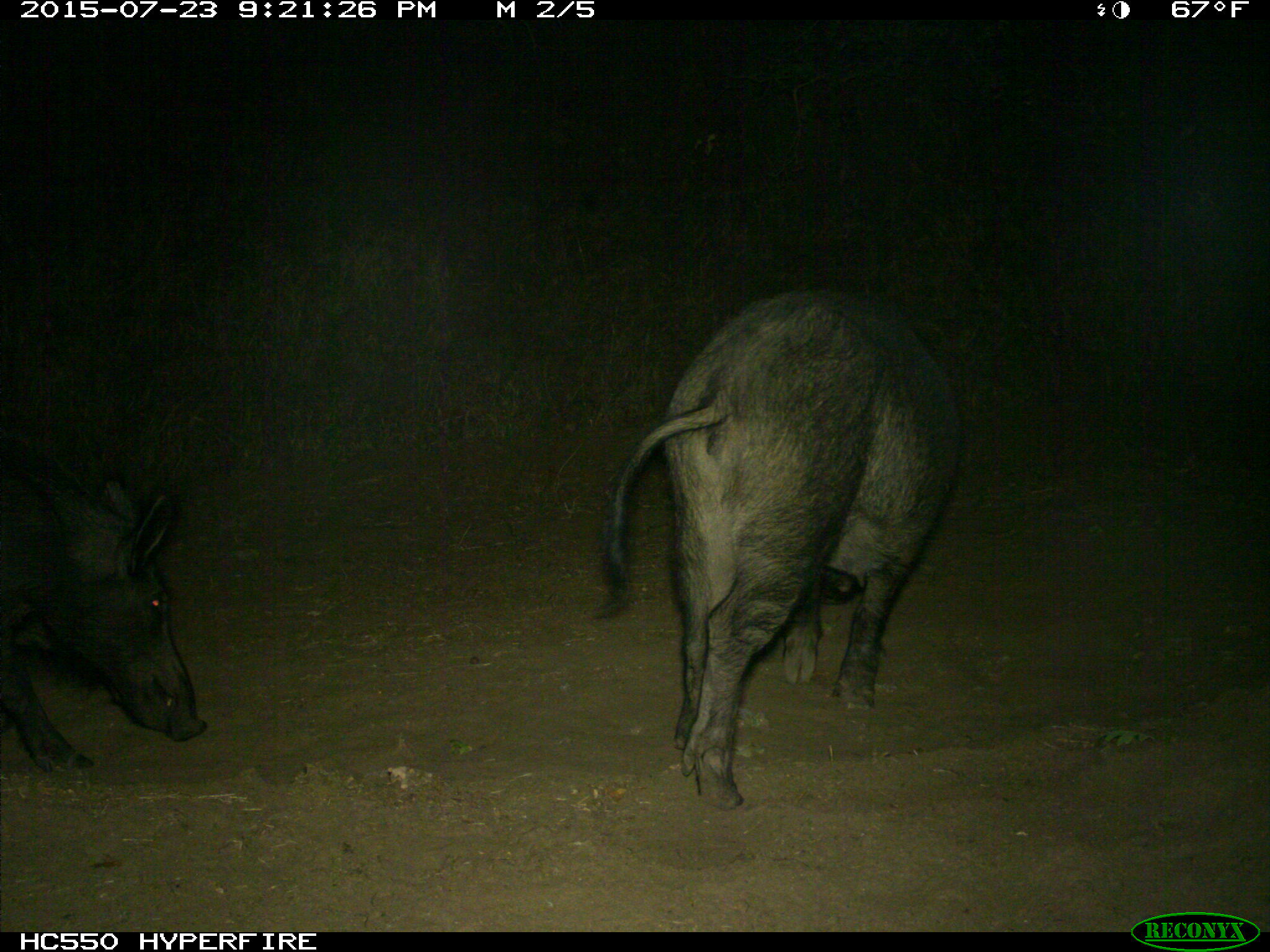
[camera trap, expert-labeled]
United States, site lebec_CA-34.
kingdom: Animalia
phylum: Chordata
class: Mammalia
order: Artiodactyla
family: Suidae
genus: Sus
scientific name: Sus scrofa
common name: wild boar